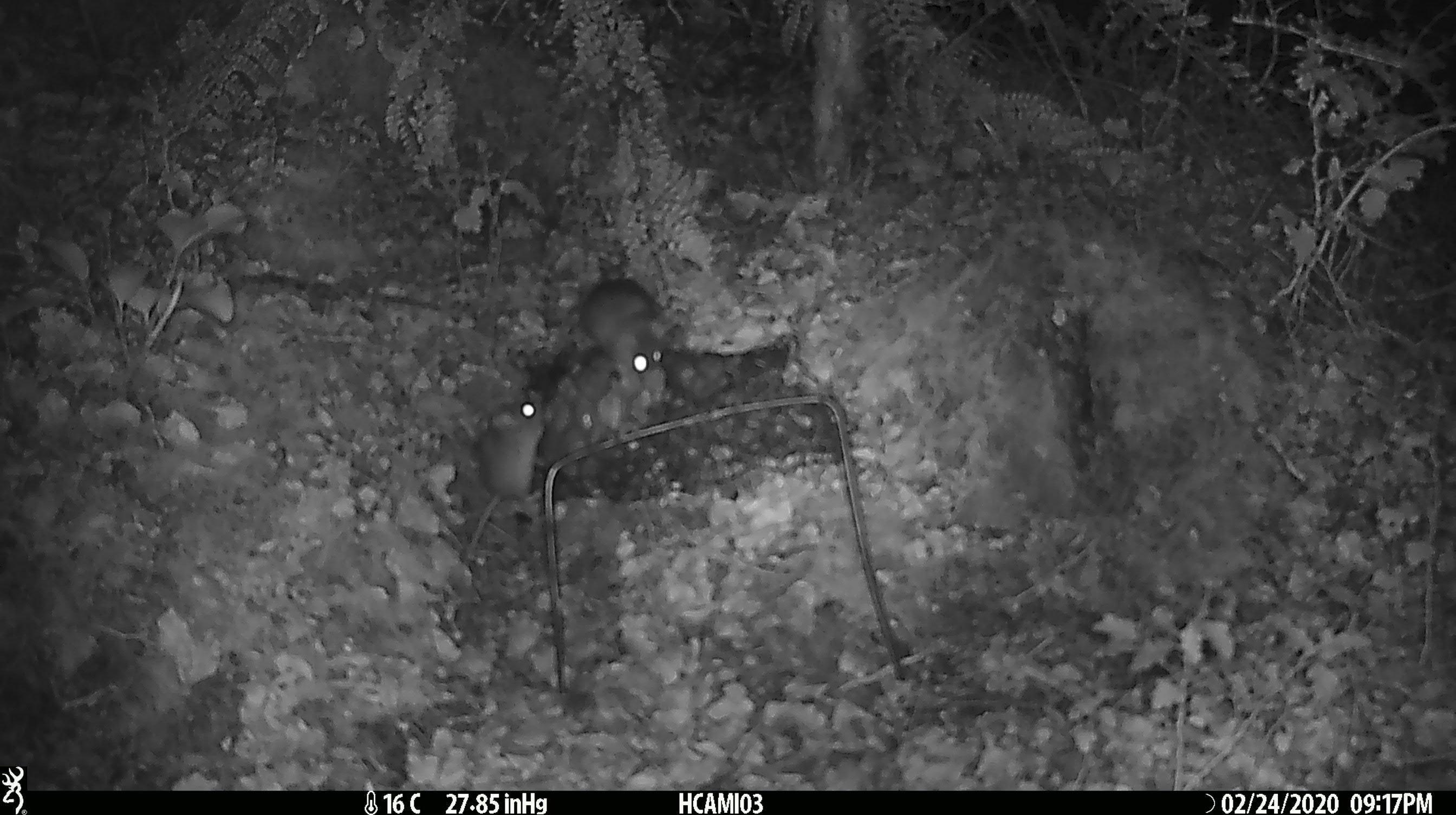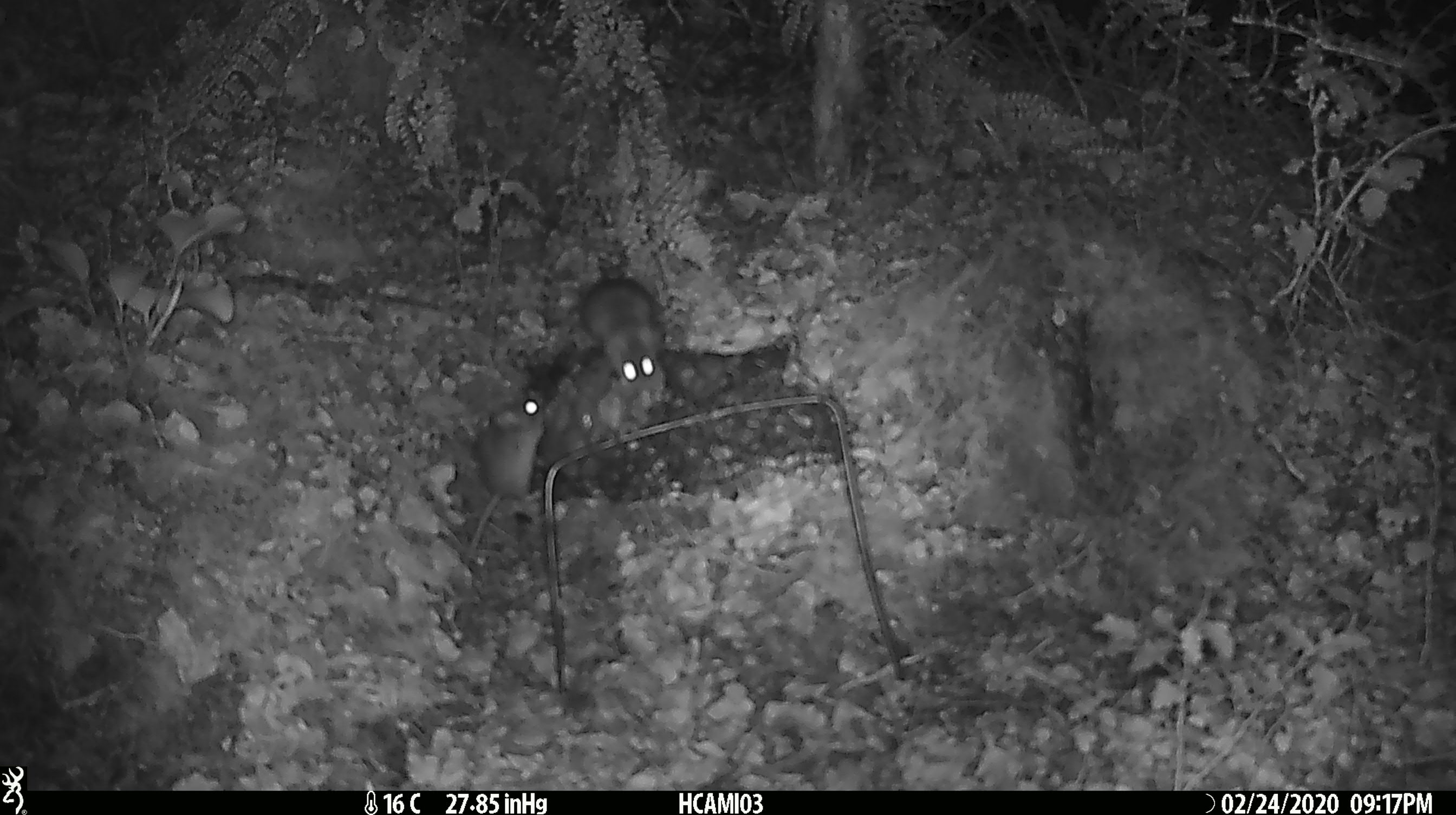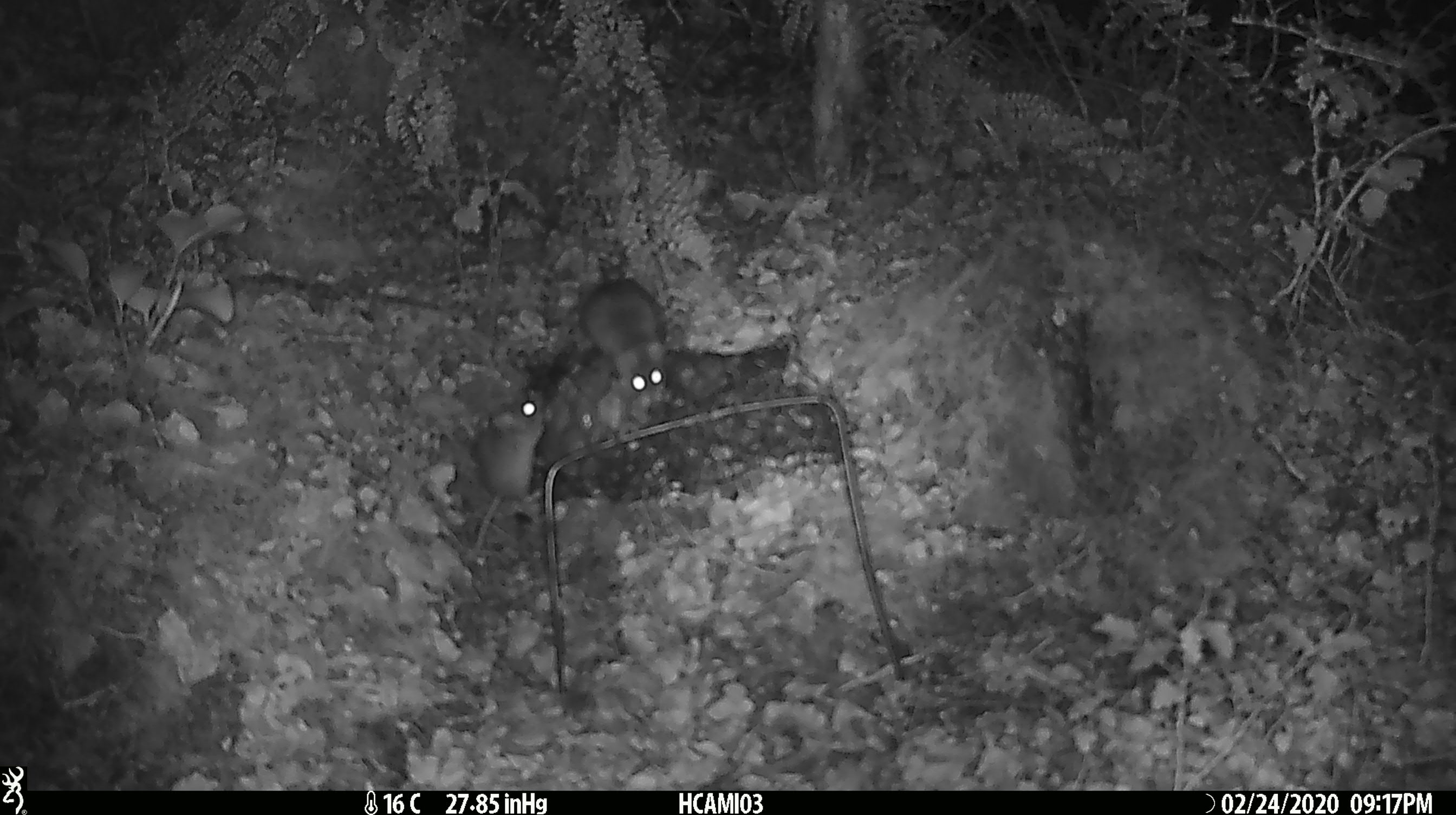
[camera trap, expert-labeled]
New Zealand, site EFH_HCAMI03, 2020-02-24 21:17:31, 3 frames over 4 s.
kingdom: Animalia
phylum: Chordata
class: Mammalia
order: Rodentia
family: Muridae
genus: Mus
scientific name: Mus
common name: mouse